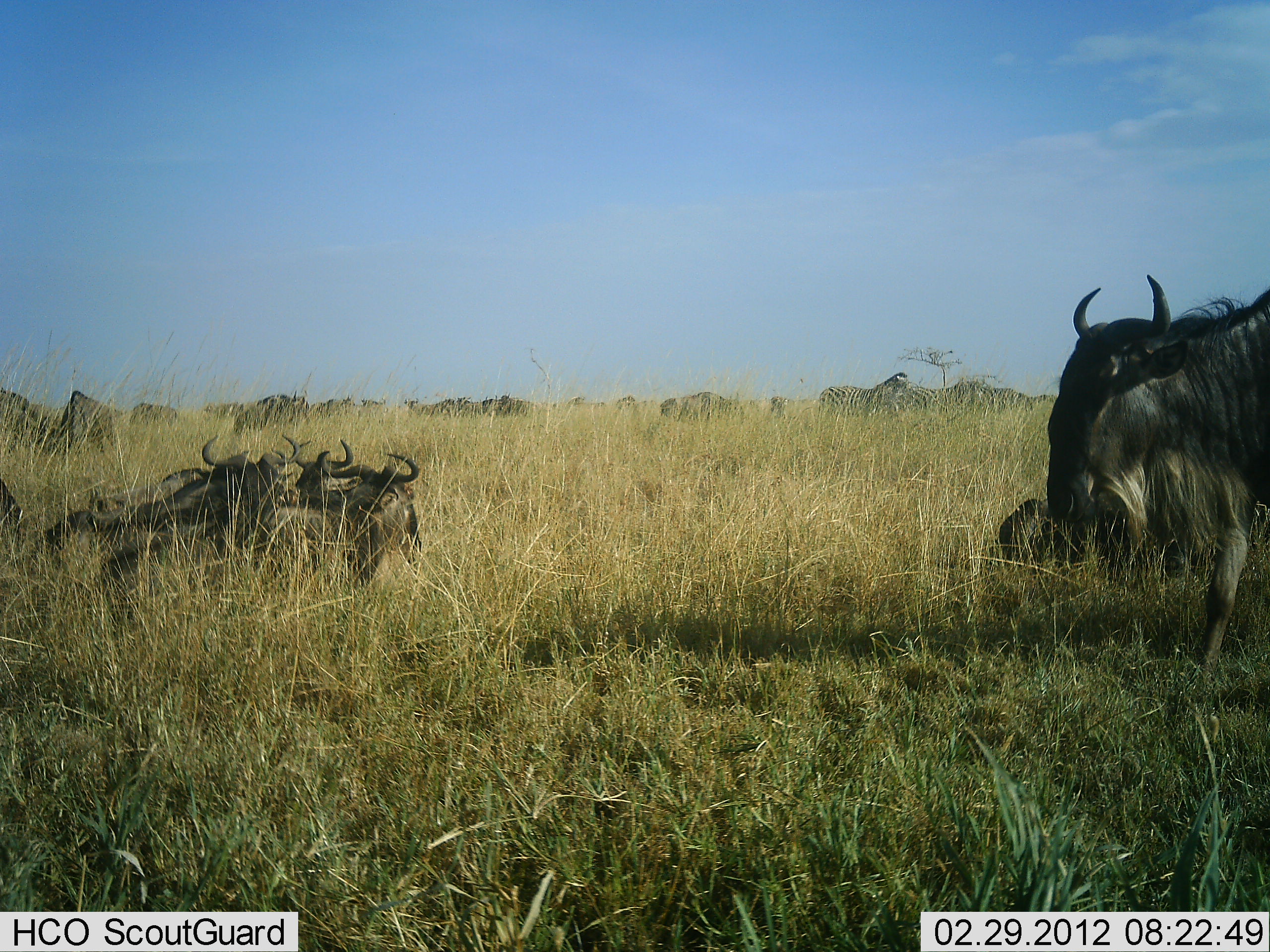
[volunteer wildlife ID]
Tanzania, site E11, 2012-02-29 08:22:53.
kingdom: Animalia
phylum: Chordata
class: Mammalia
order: Artiodactyla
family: Bovidae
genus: Connochaetes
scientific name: Connochaetes taurinus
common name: blue wildebeest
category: wildebeest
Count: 11-50.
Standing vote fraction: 76%.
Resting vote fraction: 100%.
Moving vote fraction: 35%.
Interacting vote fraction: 6%.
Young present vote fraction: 0%.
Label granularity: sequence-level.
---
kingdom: Animalia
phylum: Chordata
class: Mammalia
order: Perissodactyla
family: Equidae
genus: Equus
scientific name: Equus quagga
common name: plains zebra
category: zebra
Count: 3.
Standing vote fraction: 82%.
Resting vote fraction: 0%.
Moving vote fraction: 9%.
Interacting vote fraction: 0%.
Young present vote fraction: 0%.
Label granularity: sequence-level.